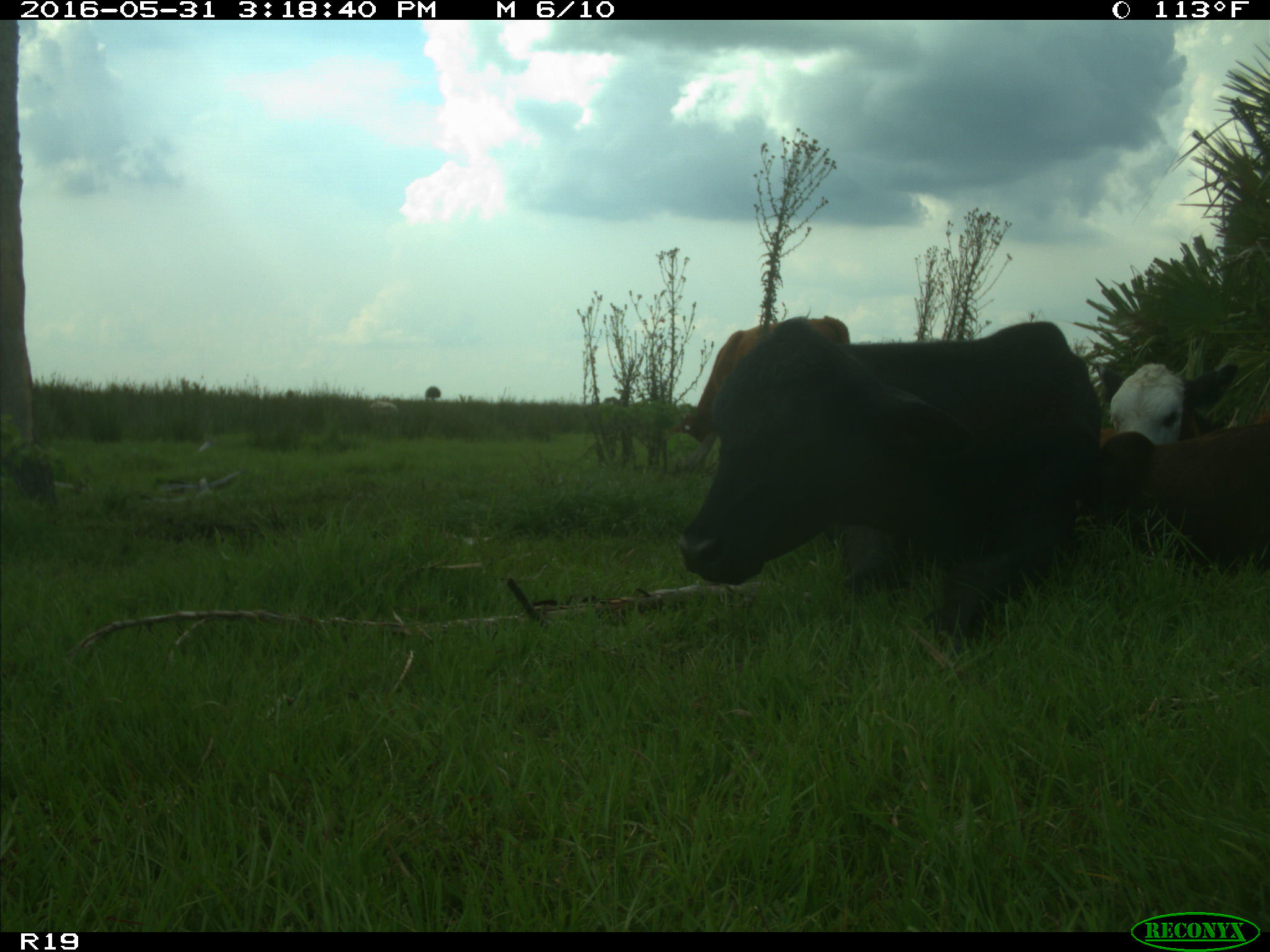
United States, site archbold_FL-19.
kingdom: Animalia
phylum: Chordata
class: Mammalia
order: Artiodactyla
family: Bovidae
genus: Bos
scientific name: Bos taurus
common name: domestic cow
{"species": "Bos taurus (domestic cow)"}